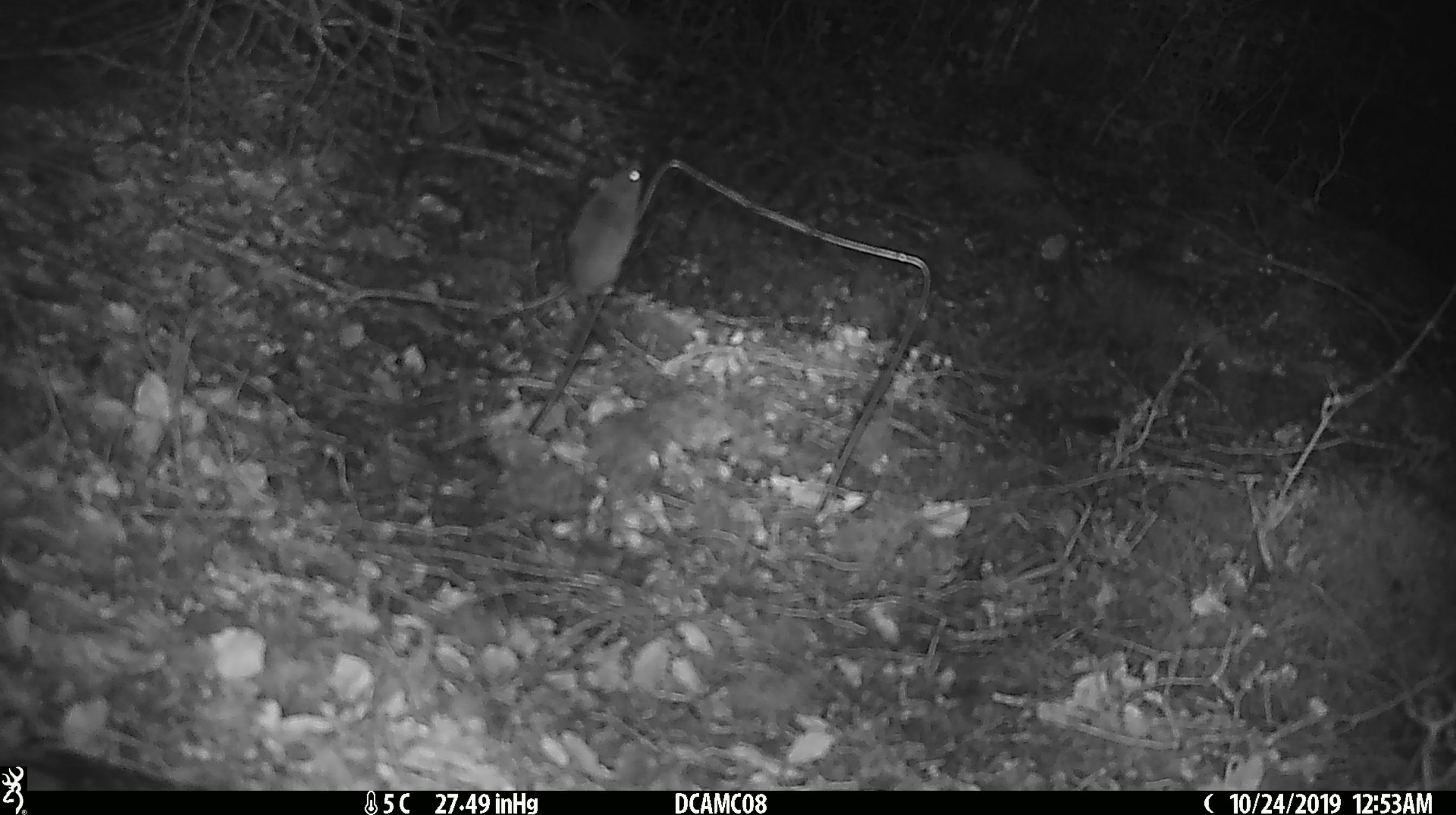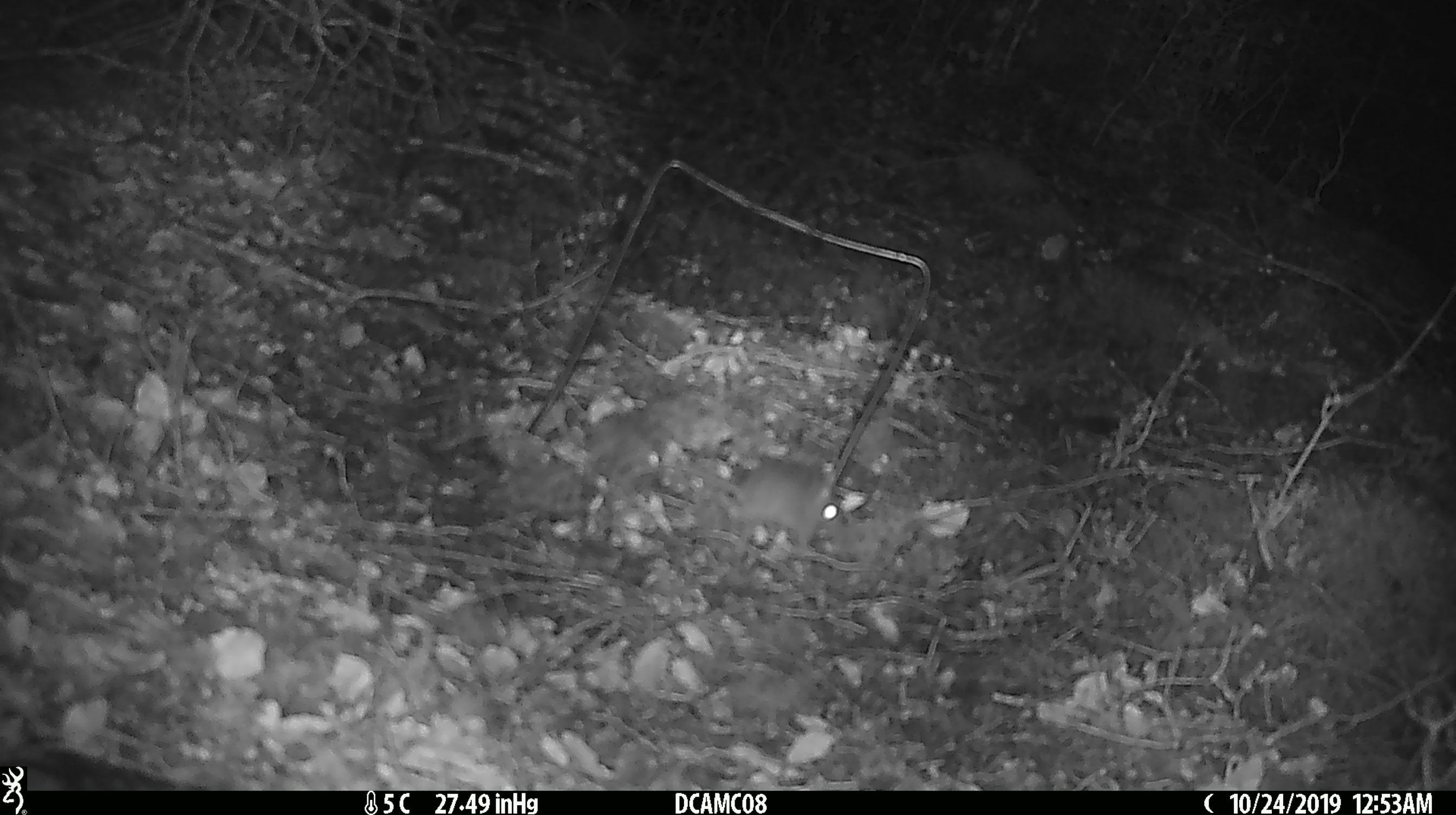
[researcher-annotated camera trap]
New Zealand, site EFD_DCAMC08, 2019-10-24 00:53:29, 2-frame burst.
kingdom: Animalia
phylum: Chordata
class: Mammalia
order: Rodentia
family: Muridae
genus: Mus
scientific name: Mus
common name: mouse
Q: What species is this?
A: Mouse (Mus).